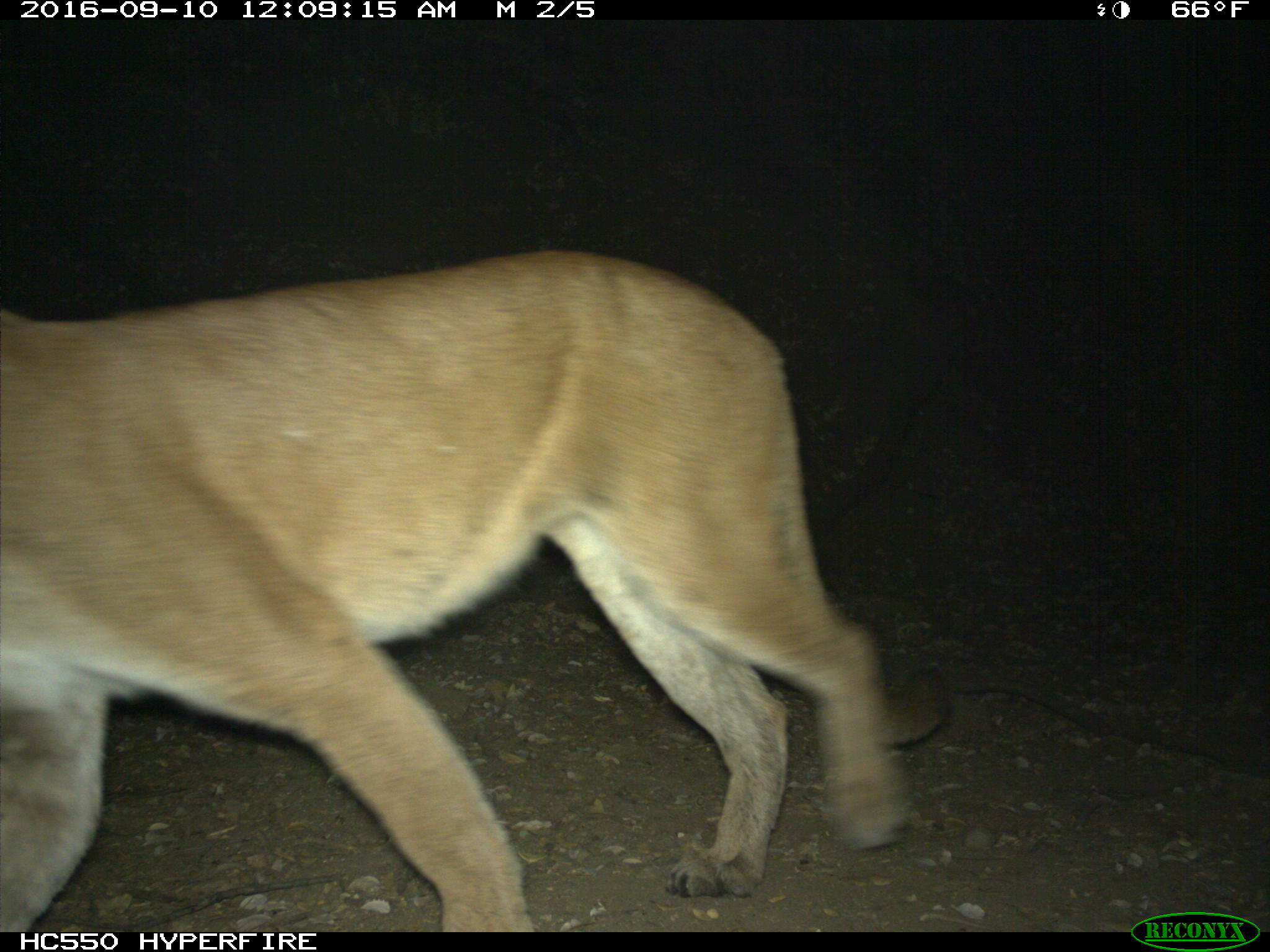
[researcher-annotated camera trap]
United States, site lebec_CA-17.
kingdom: Animalia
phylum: Chordata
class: Mammalia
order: Carnivora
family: Felidae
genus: Puma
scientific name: Puma concolor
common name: mountain lion